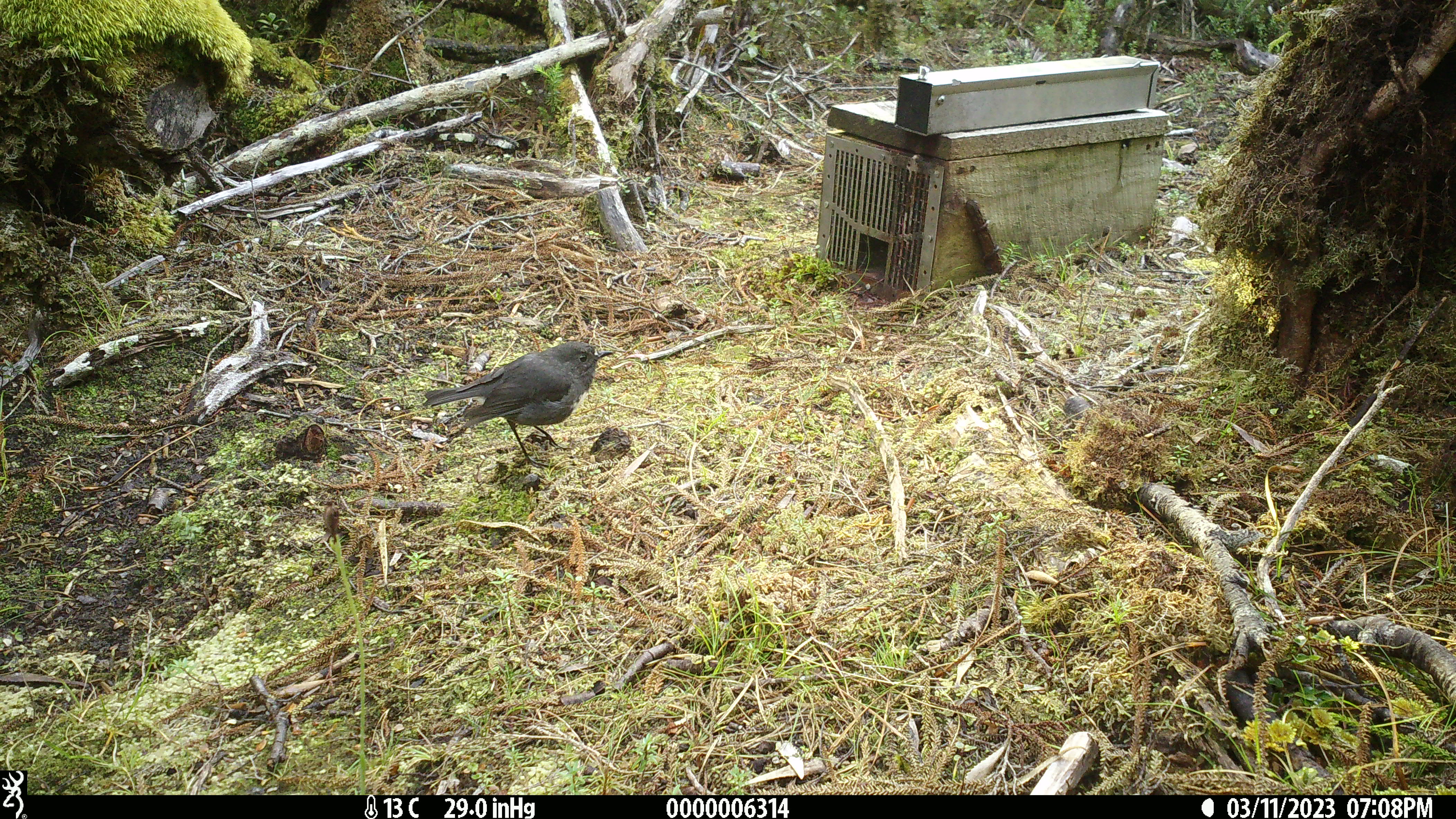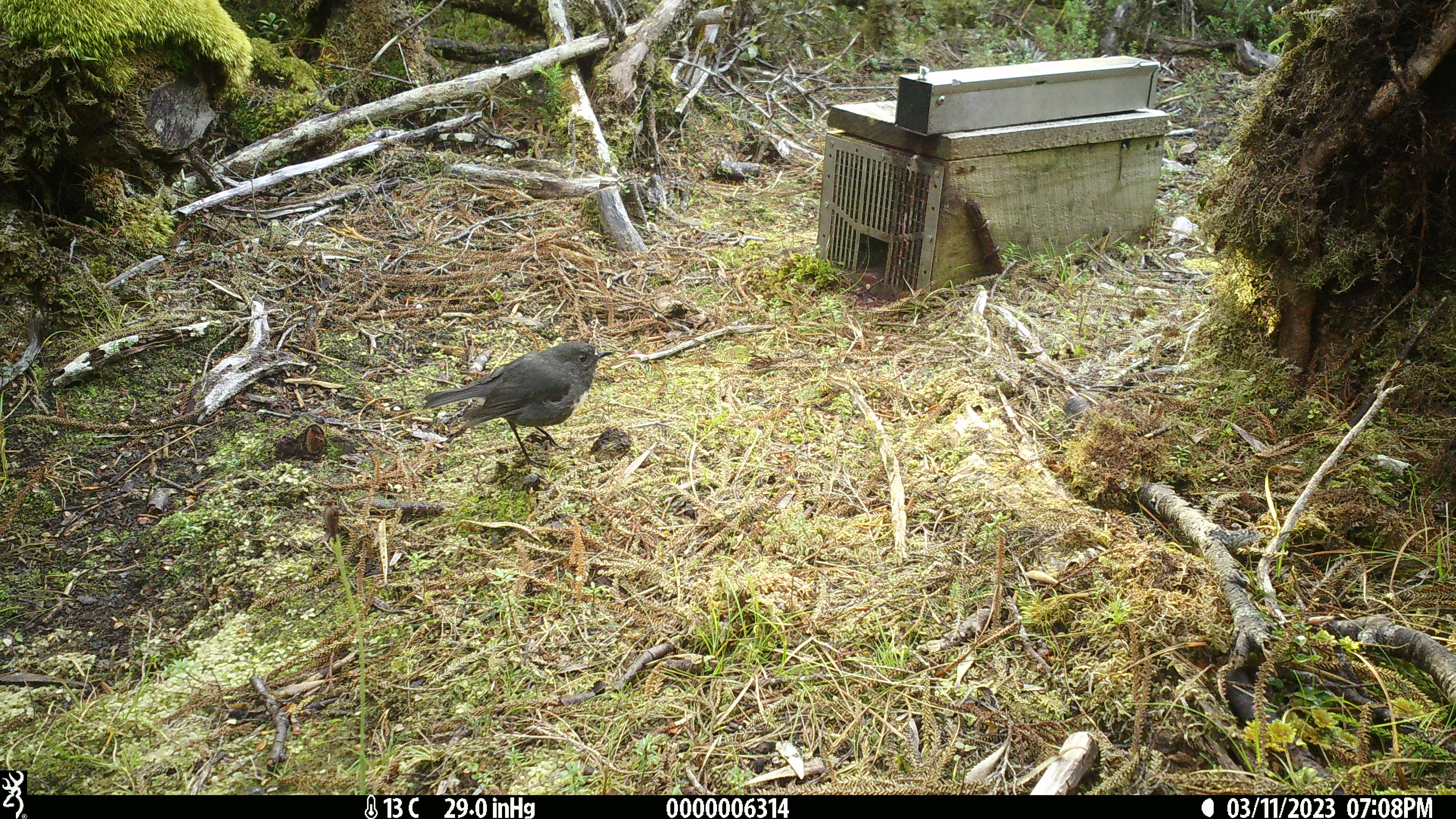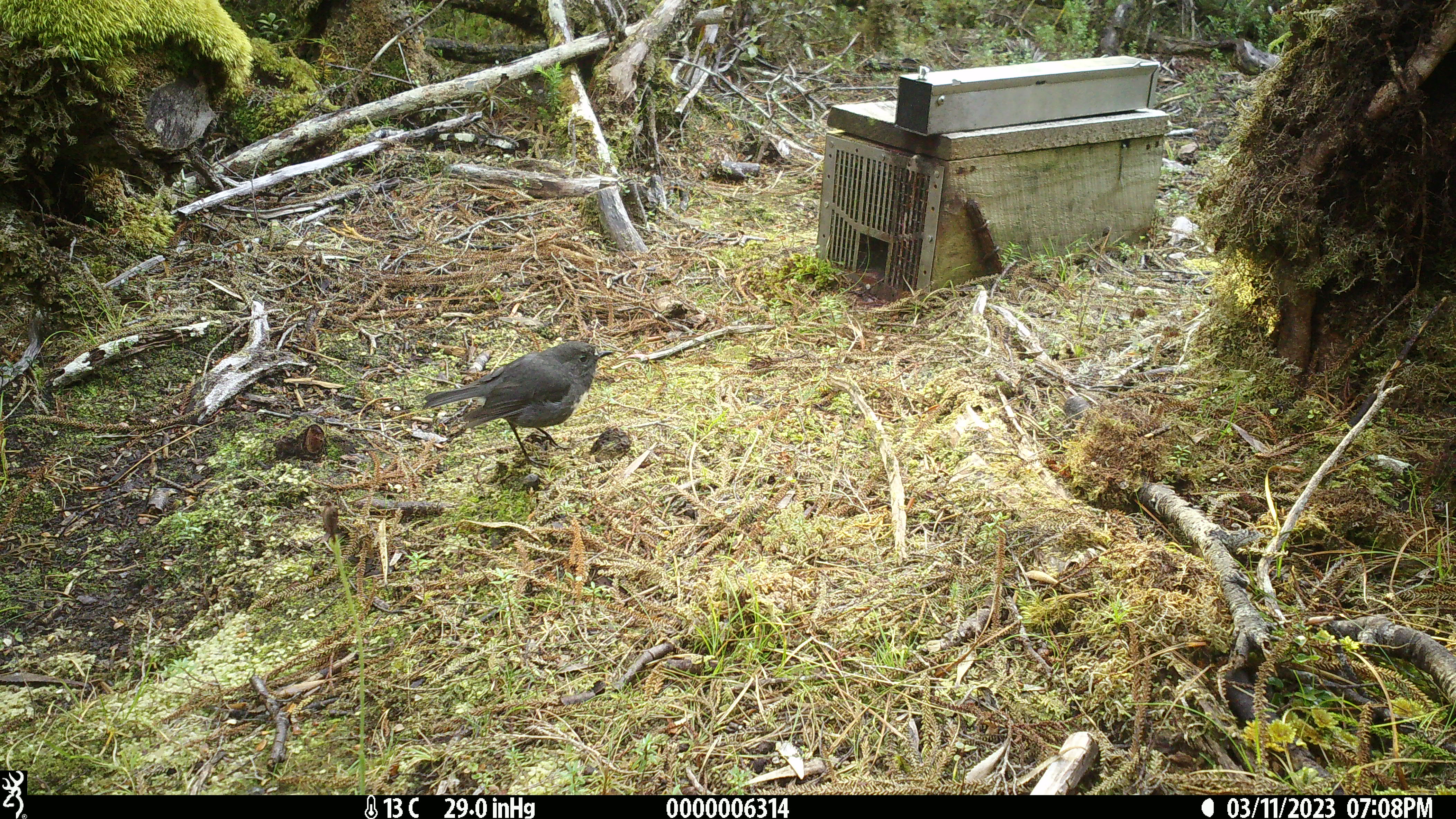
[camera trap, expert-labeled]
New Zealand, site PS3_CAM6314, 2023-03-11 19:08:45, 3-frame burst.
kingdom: Animalia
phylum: Chordata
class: Aves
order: Passeriformes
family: Petroicidae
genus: Petroica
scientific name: Petroica australis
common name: new zealand robin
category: robin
Robin (new zealand robin) (Petroica australis).